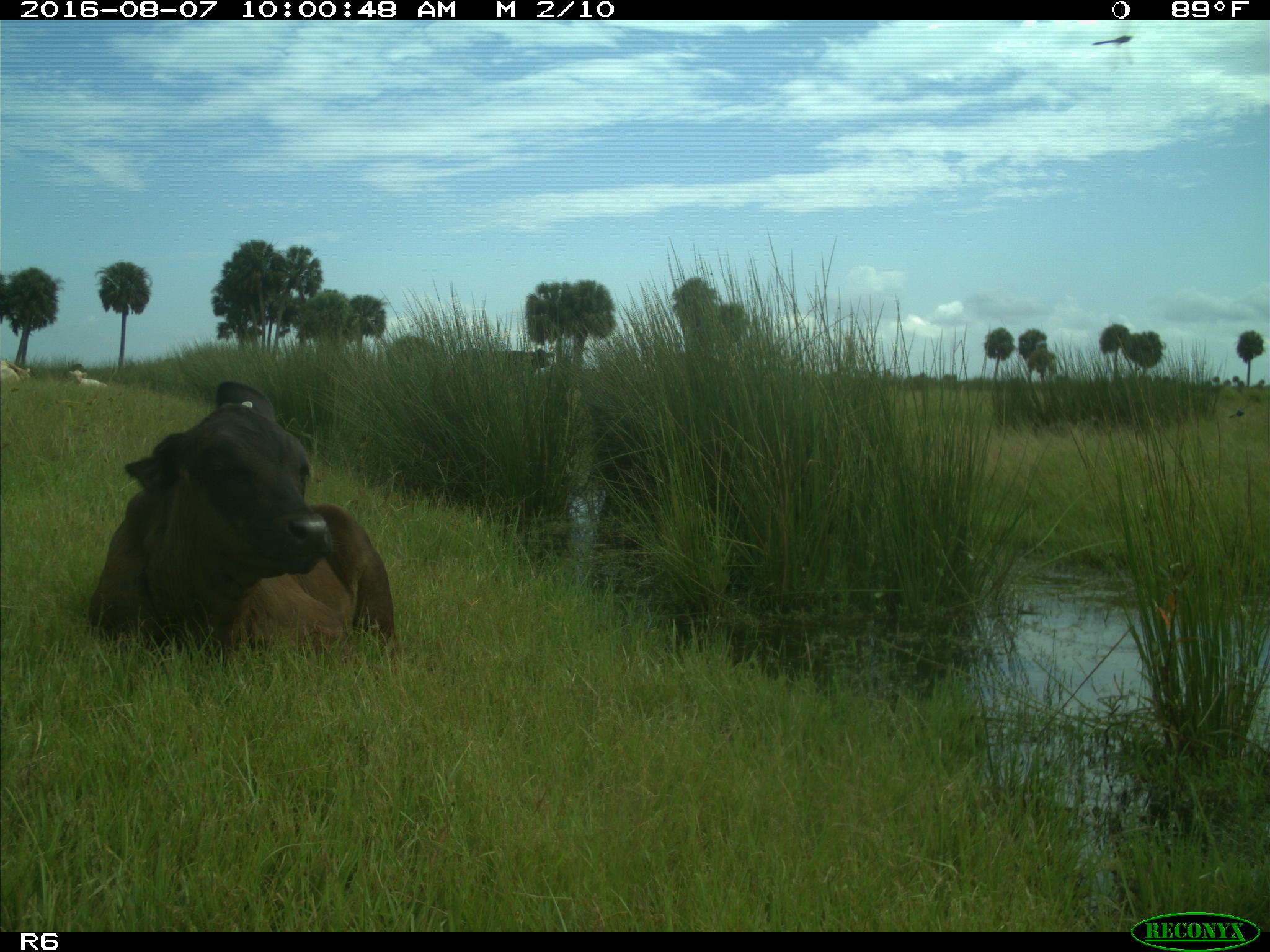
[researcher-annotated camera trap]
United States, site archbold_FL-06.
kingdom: Animalia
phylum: Chordata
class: Mammalia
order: Artiodactyla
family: Bovidae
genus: Bos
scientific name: Bos taurus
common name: domestic cow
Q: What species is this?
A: Bos taurus (domestic cow).